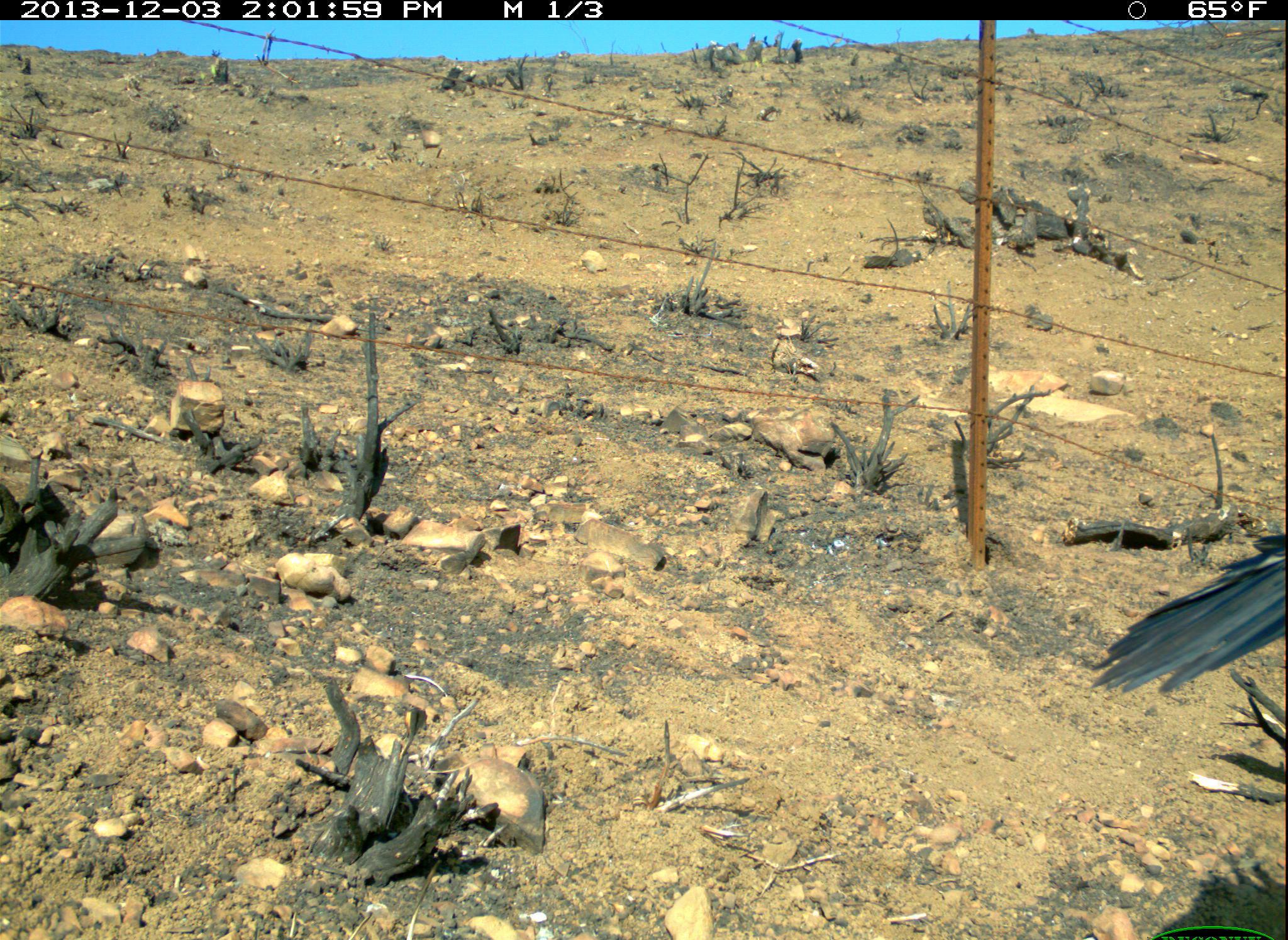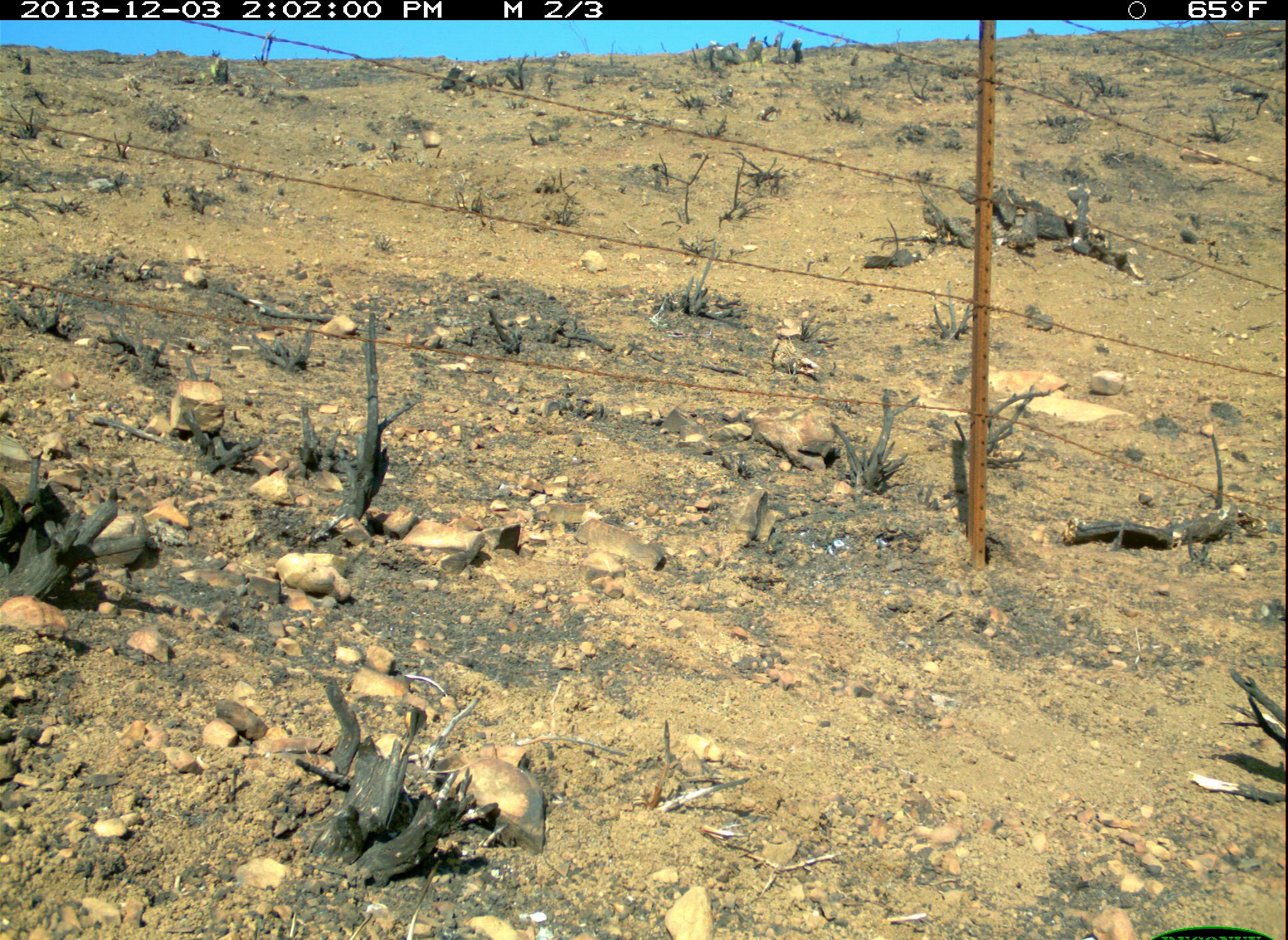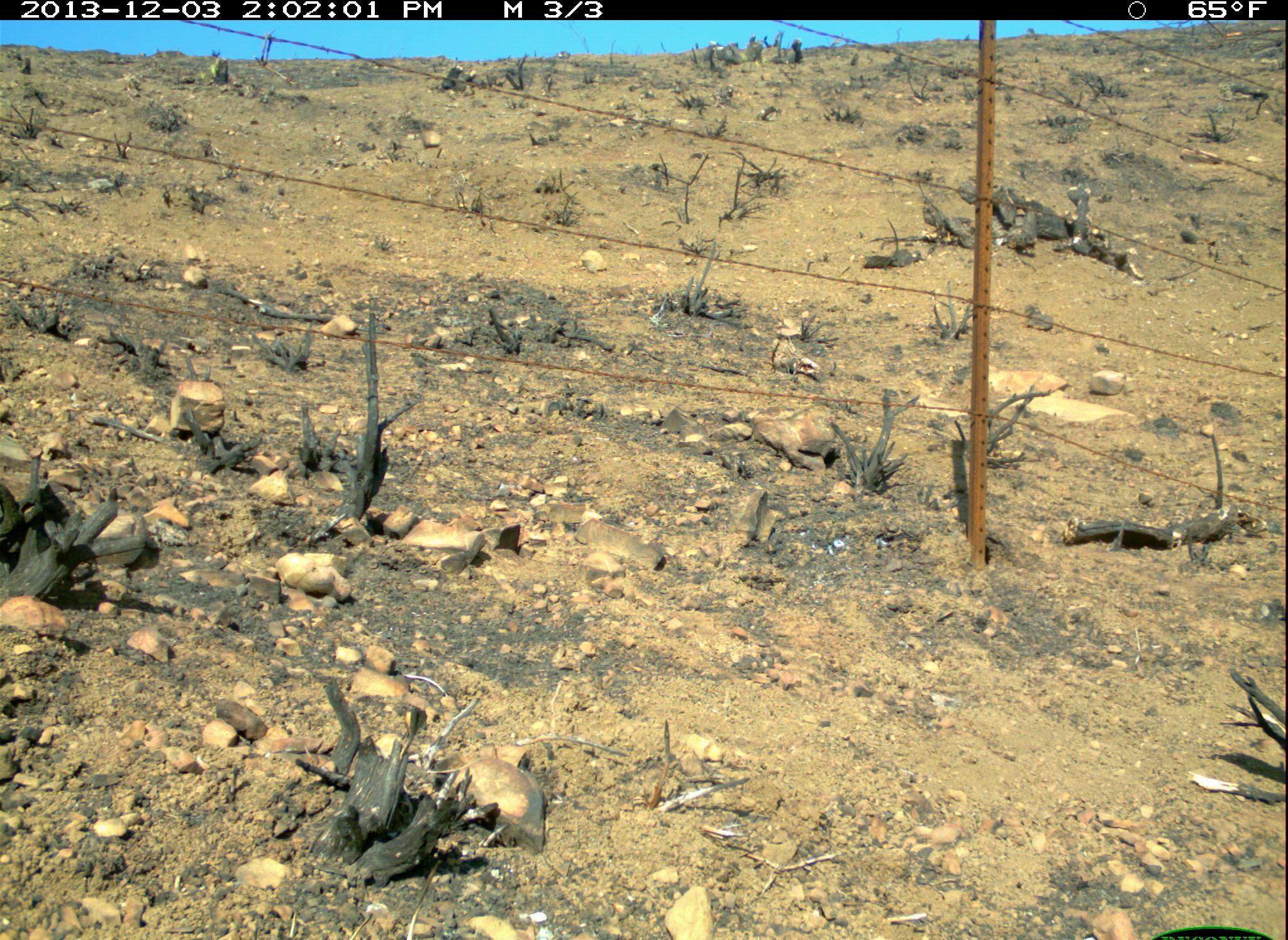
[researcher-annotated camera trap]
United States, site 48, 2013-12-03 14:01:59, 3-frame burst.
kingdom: Animalia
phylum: Chordata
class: Aves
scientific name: Aves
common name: bird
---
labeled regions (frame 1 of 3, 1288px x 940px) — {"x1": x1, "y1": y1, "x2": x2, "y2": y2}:
bird: {"x1": 1089, "y1": 530, "x2": 1288, "y2": 697}